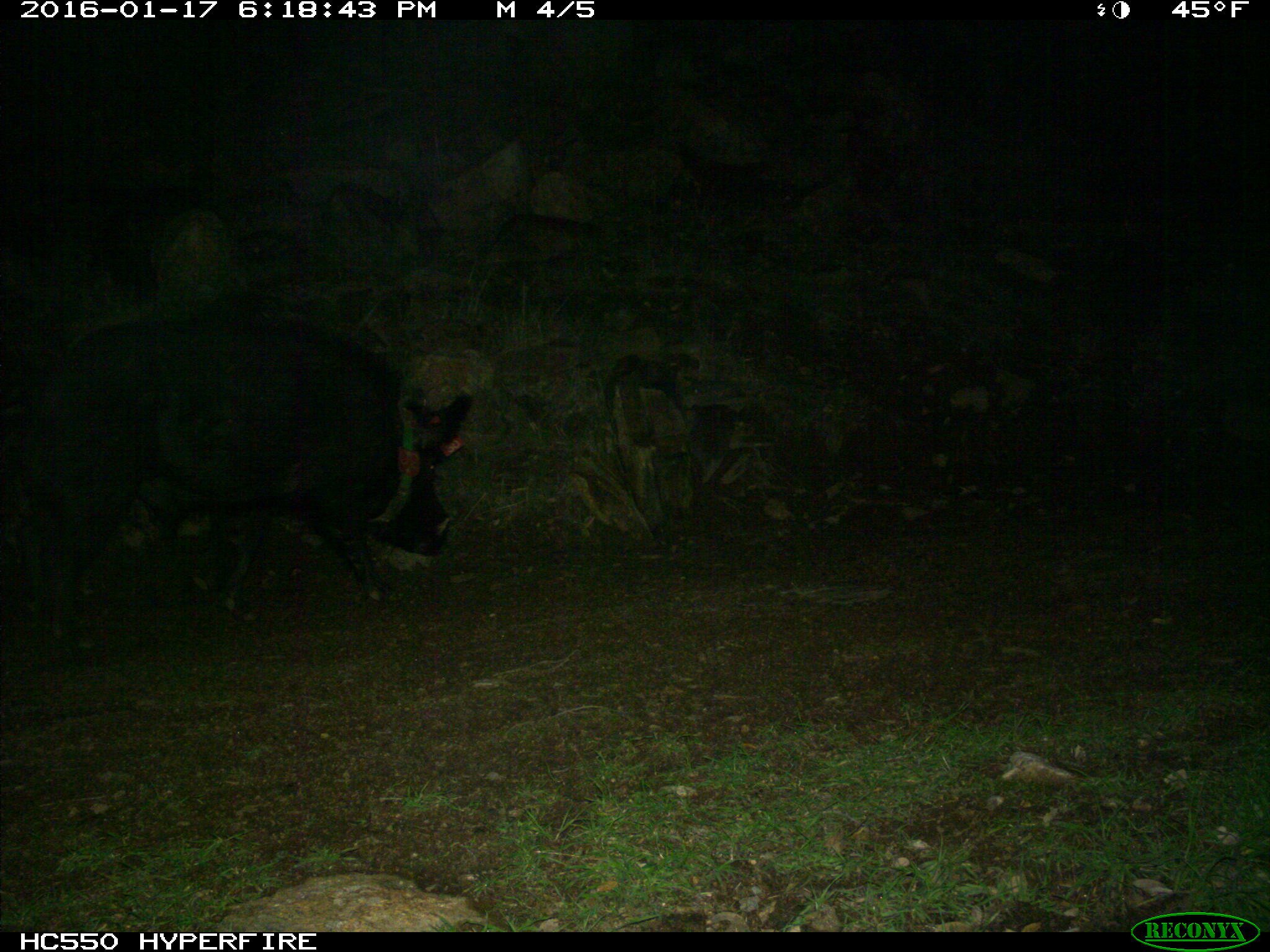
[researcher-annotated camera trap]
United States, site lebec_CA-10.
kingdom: Animalia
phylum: Chordata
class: Mammalia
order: Artiodactyla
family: Suidae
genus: Sus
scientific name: Sus scrofa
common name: wild boar